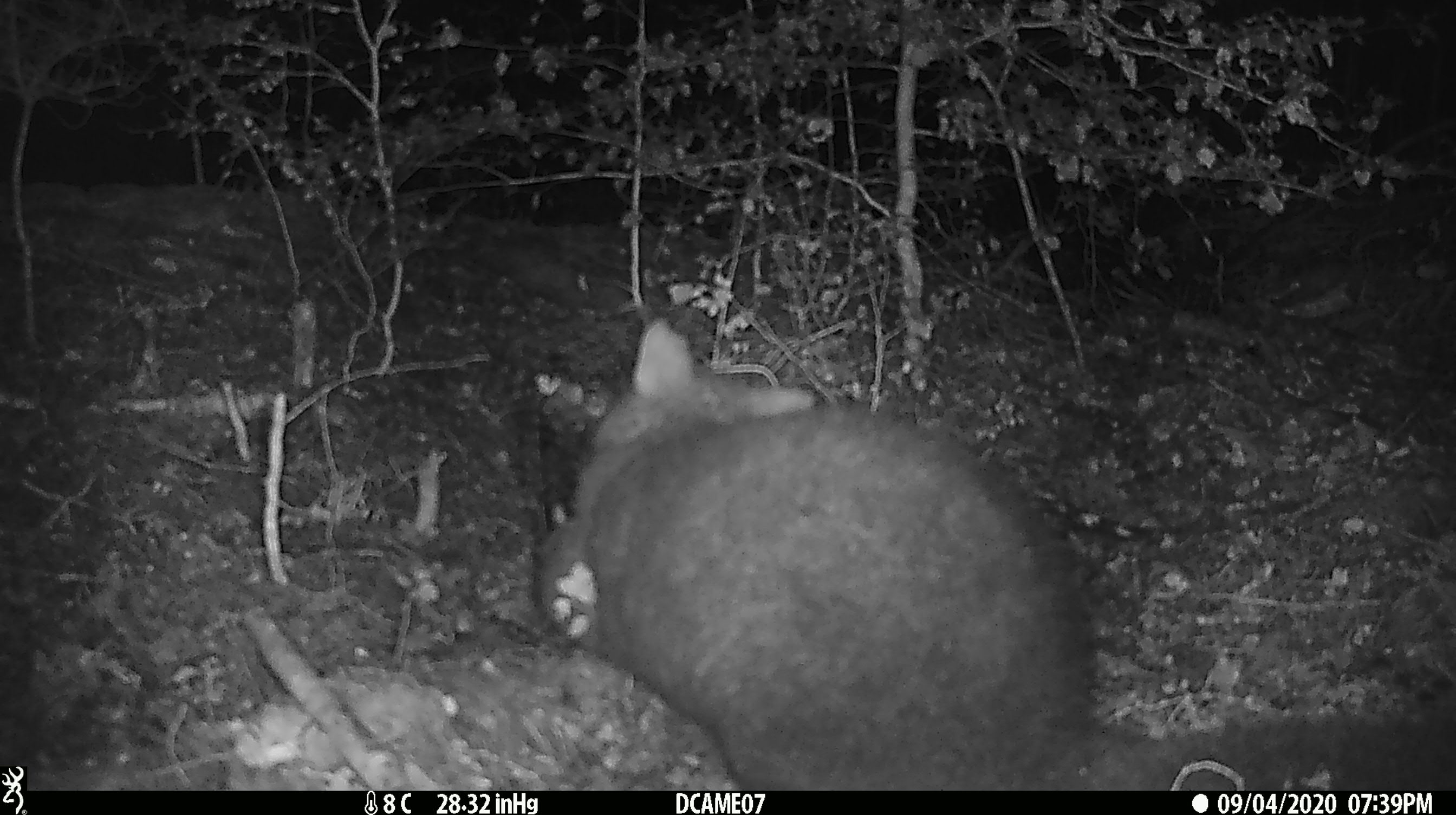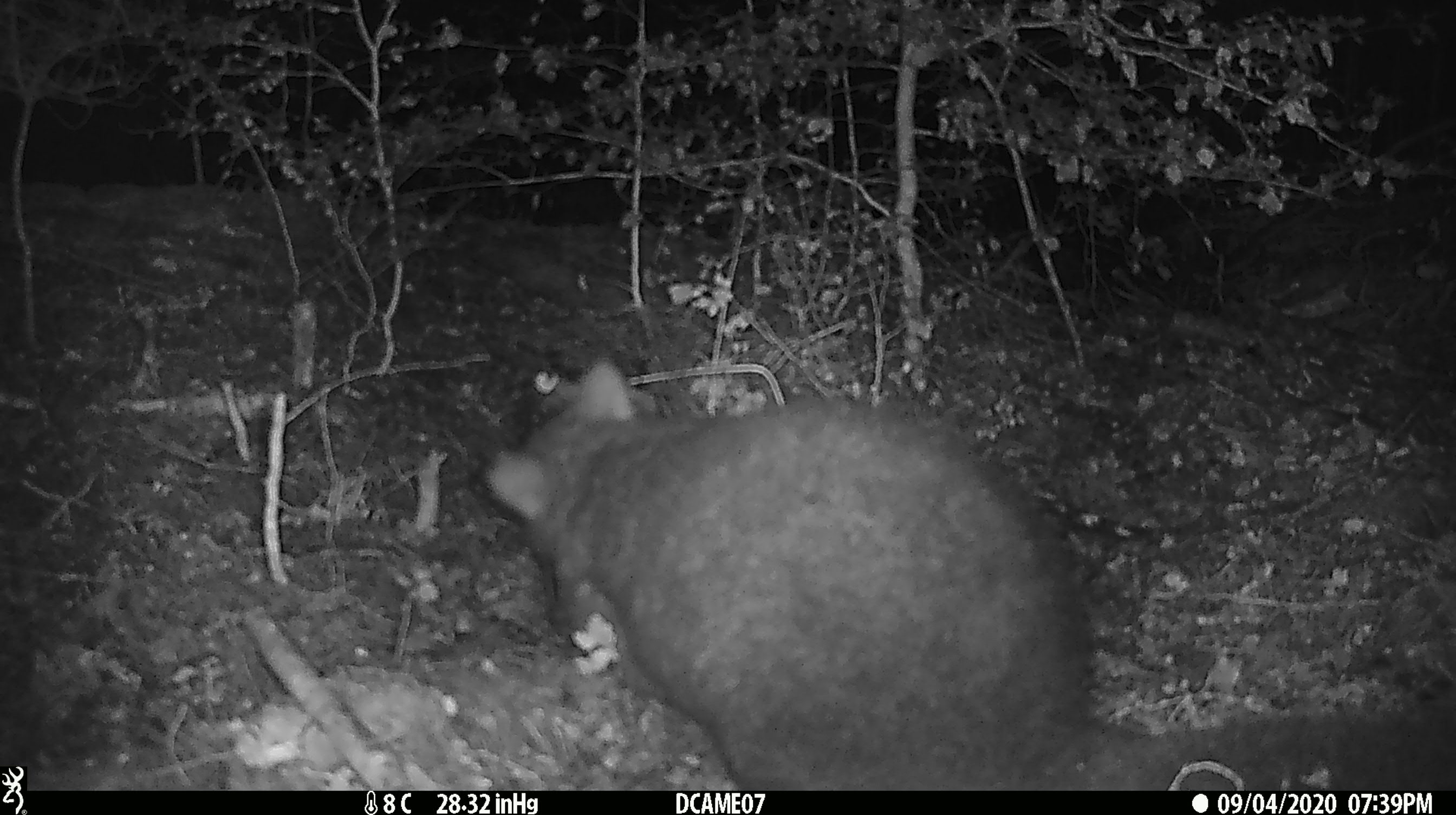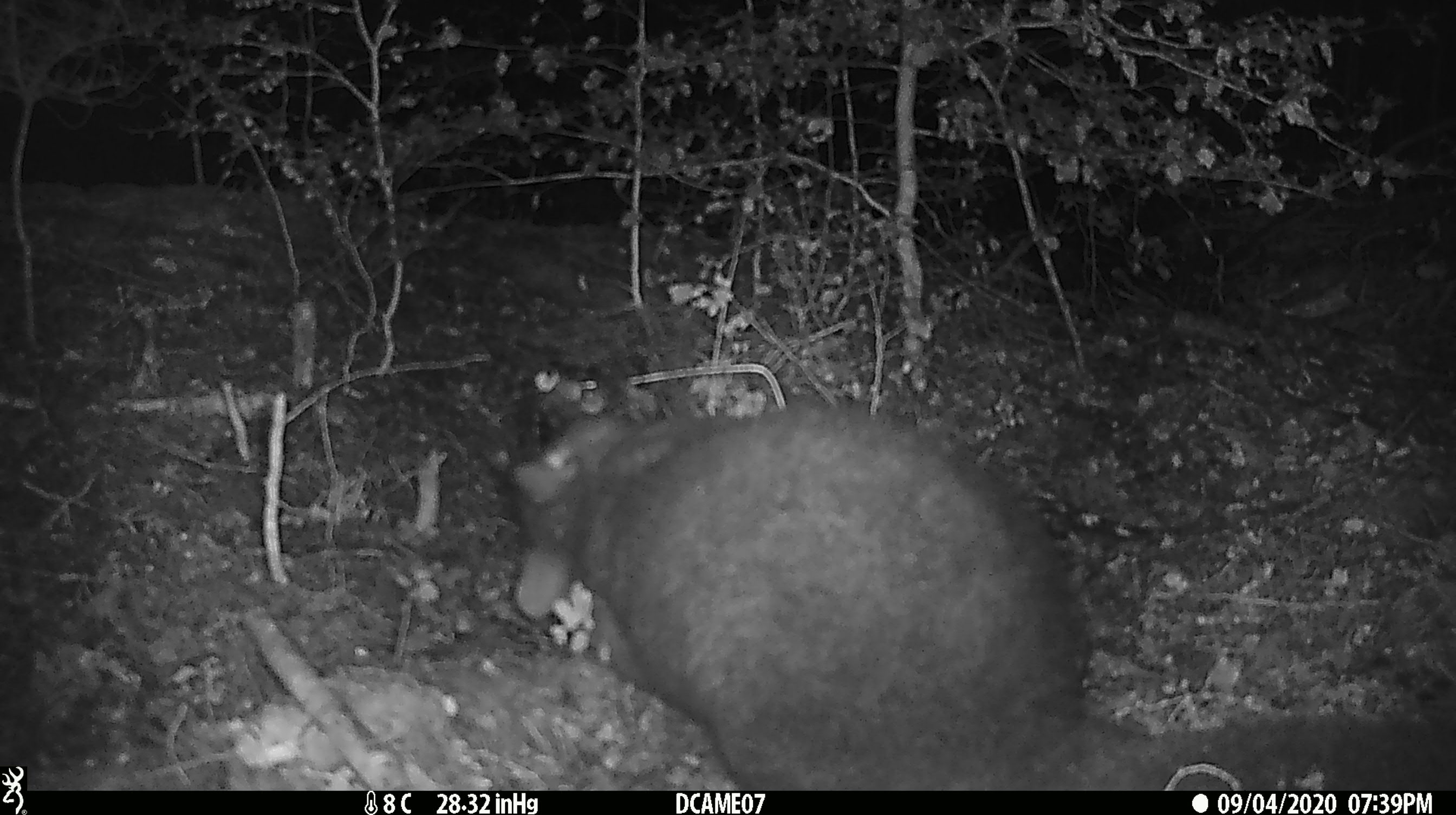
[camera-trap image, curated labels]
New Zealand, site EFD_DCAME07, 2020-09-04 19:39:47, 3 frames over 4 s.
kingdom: Animalia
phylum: Chordata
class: Mammalia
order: Diprotodontia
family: Phalangeridae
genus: Trichosurus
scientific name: Trichosurus vulpecula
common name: common brushtail possum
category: possum